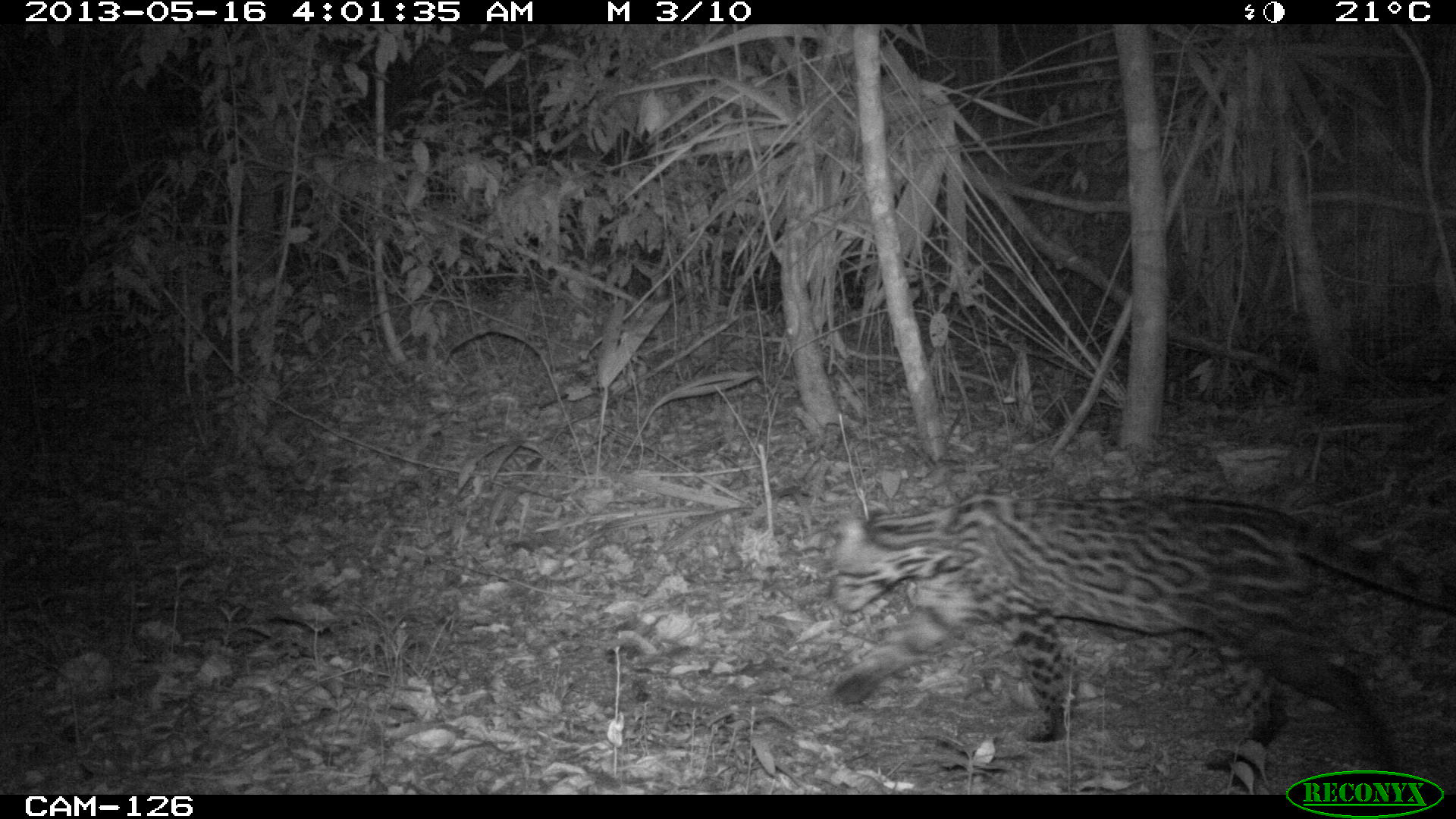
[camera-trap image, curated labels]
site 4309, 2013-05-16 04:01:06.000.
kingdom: Animalia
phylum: Chordata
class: Mammalia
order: Carnivora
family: Felidae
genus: Leopardus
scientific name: Leopardus pardalis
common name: ocelot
Leopardus pardalis (ocelot), count 1, sex male.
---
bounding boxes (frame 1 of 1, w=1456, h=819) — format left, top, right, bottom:
leopardus pardalis: 821, 488, 1456, 795